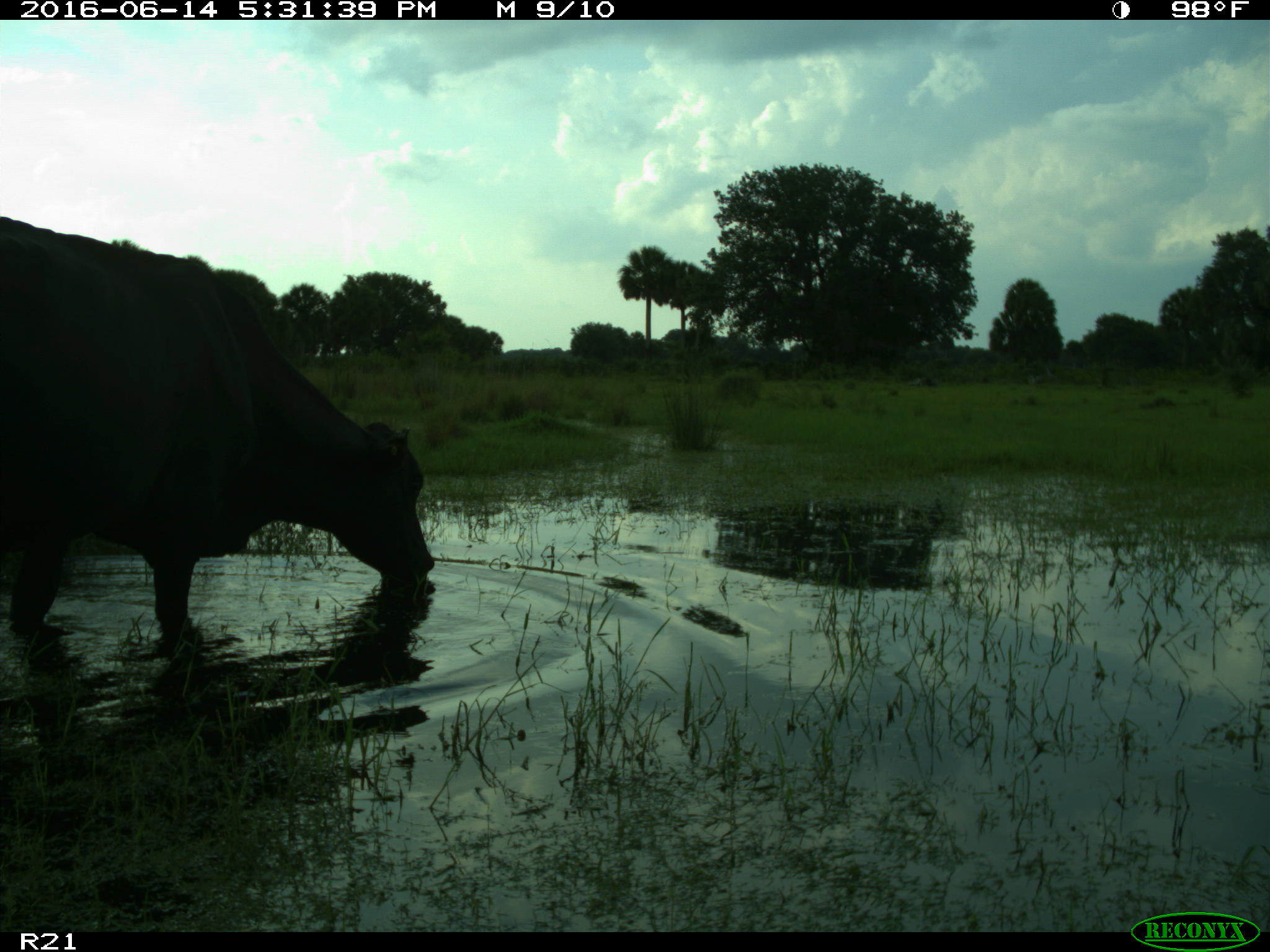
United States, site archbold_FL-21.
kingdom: Animalia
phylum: Chordata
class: Mammalia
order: Artiodactyla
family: Bovidae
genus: Bos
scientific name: Bos taurus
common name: domestic cow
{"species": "Bos taurus (domestic cow)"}